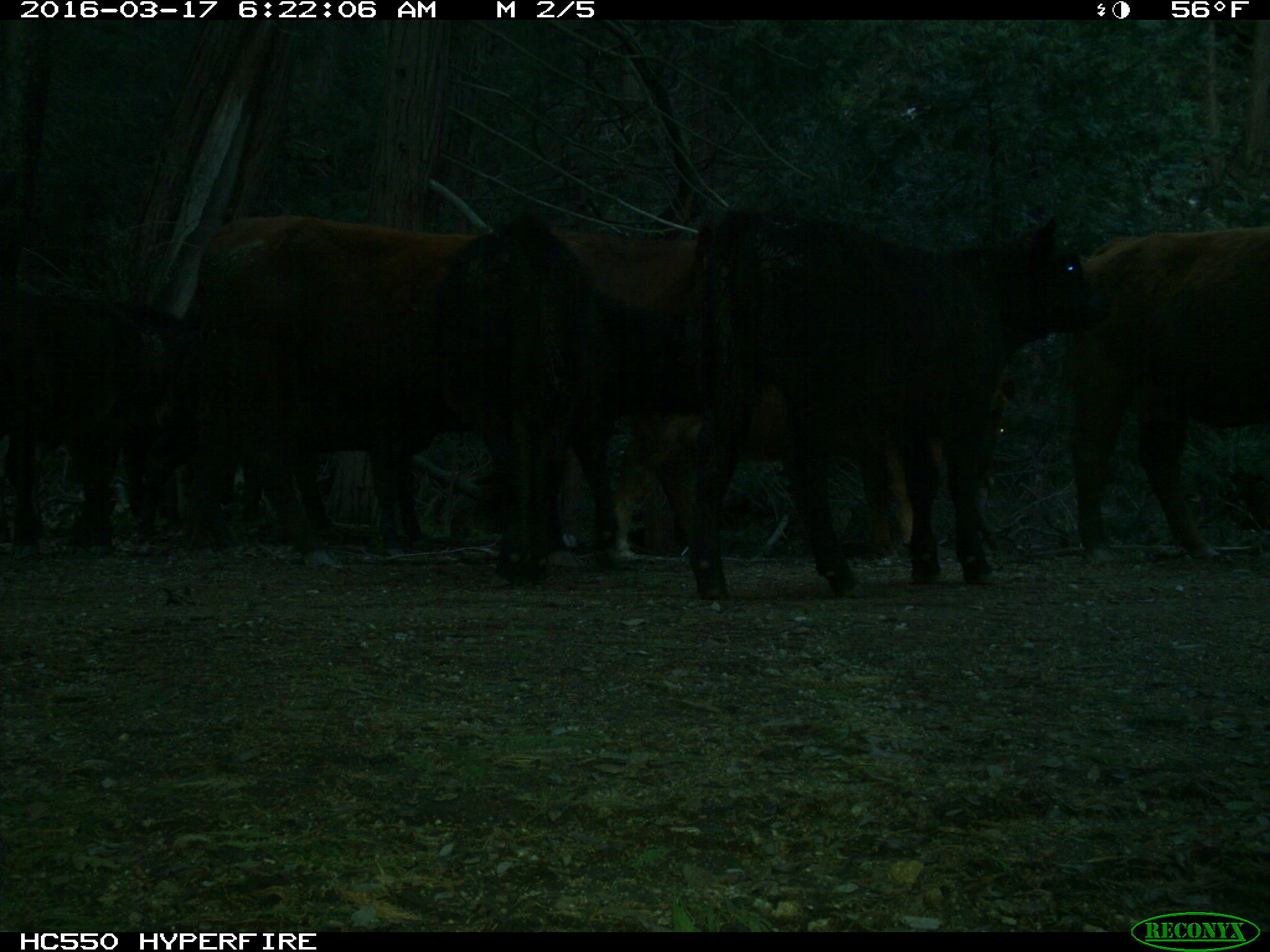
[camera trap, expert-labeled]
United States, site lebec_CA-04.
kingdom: Animalia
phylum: Chordata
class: Mammalia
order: Artiodactyla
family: Bovidae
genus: Bos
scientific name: Bos taurus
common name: domestic cow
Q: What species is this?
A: Bos taurus (domestic cow).